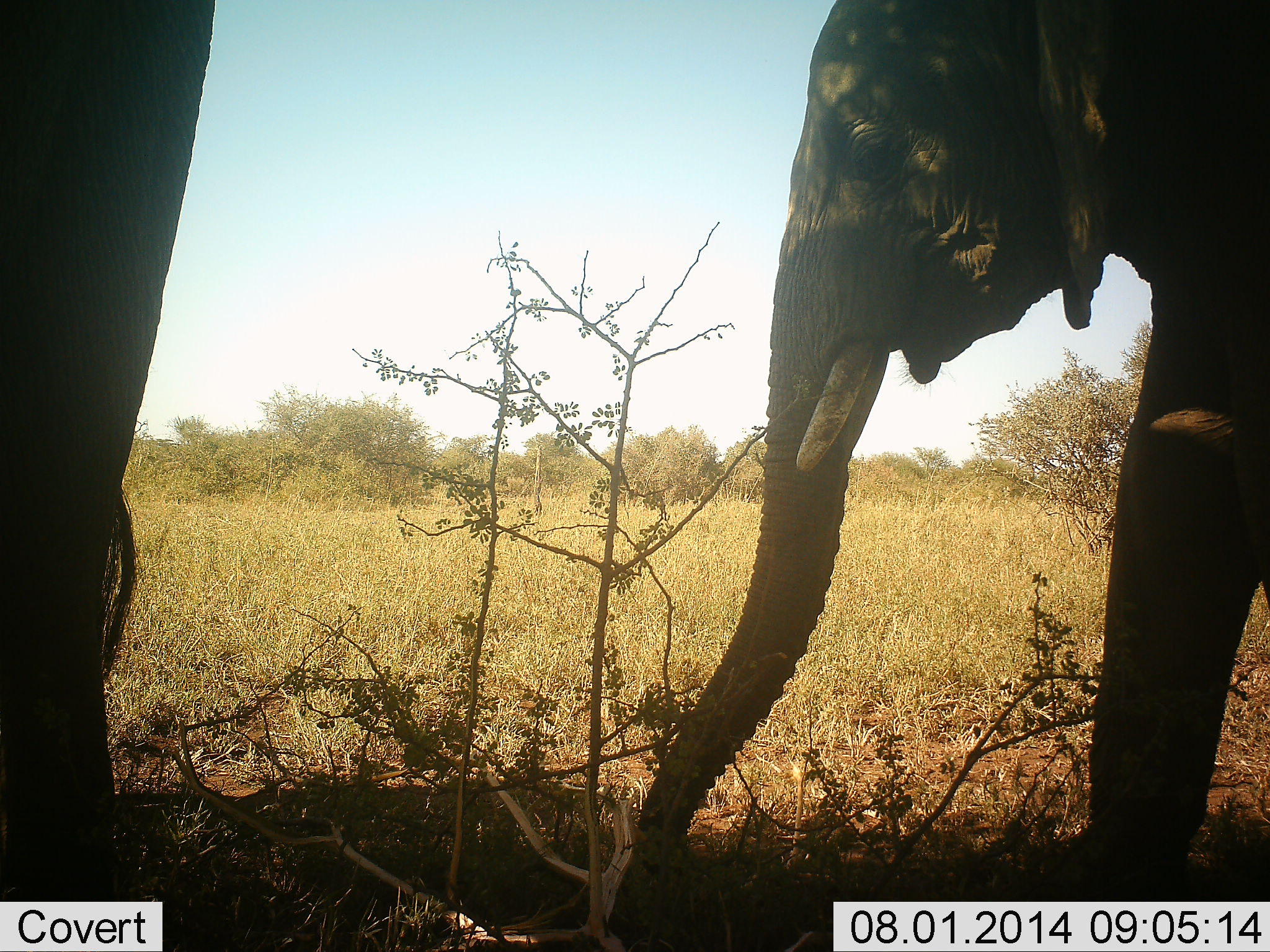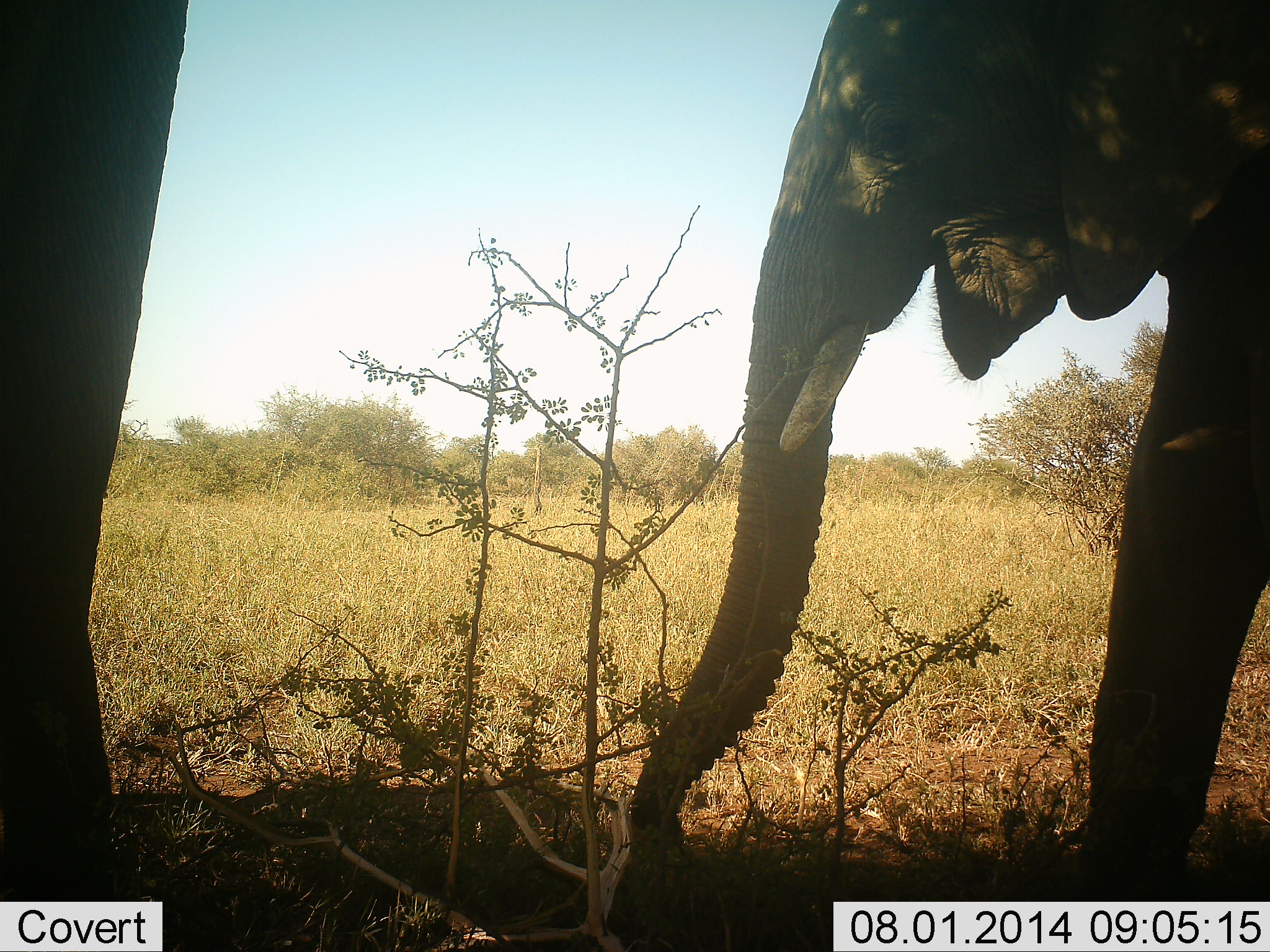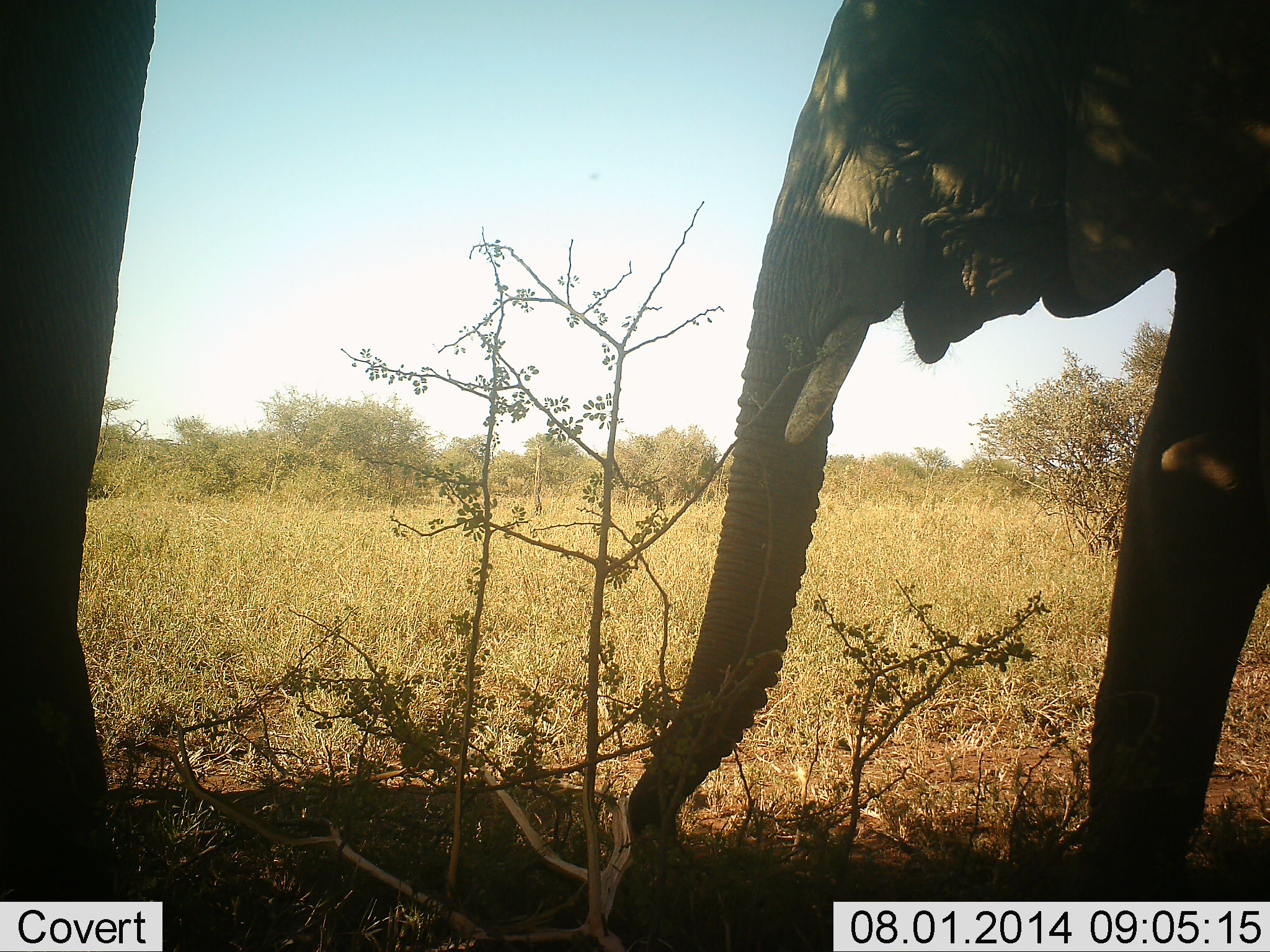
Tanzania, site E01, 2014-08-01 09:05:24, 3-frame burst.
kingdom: Animalia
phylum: Chordata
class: Mammalia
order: Proboscidea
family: Elephantidae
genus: Loxodonta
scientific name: Loxodonta africana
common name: african bush elephant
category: elephant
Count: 2.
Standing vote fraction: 40%.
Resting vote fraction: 0%.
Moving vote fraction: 40%.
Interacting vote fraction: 0%.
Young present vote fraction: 0%.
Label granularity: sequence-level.